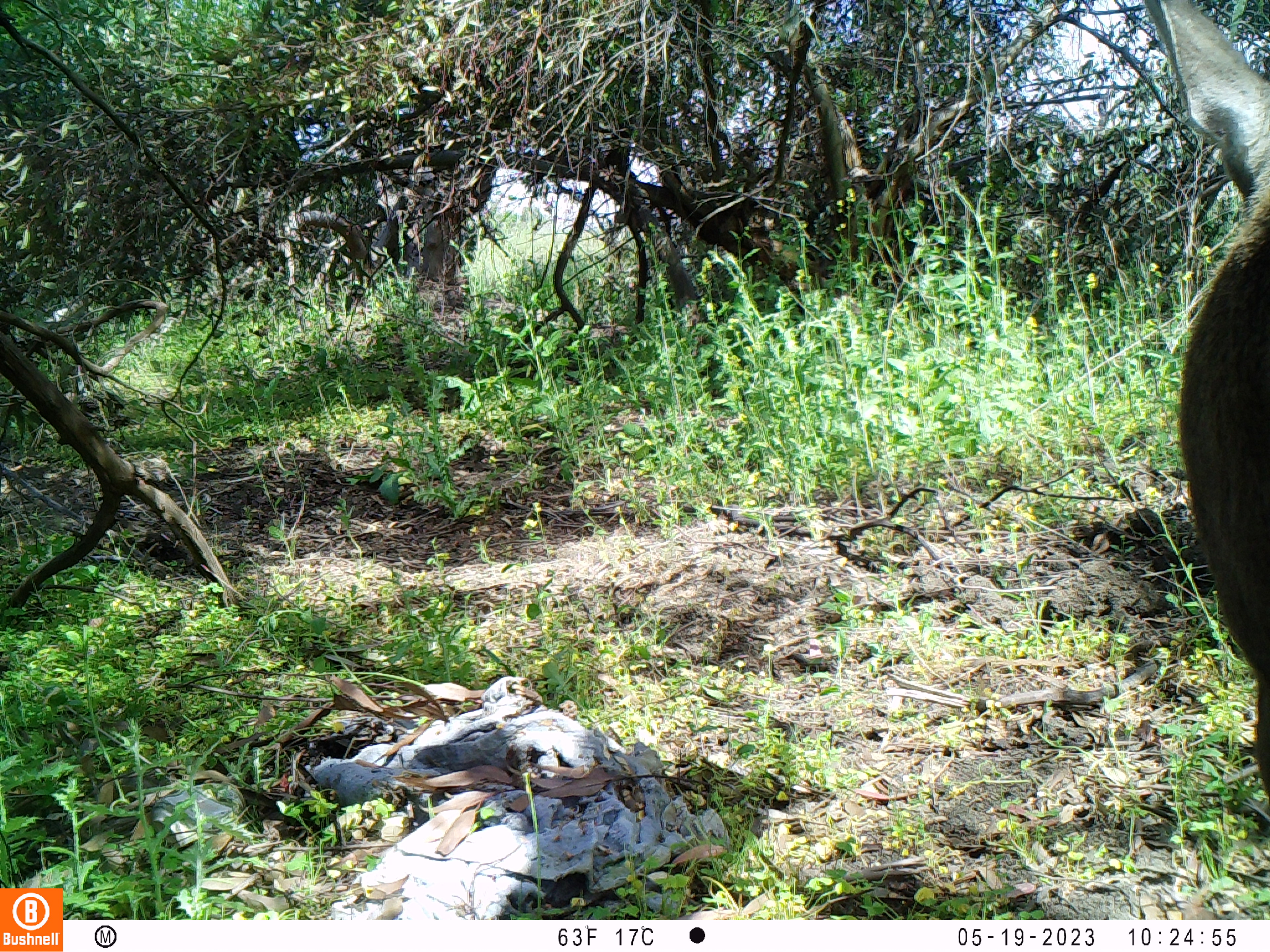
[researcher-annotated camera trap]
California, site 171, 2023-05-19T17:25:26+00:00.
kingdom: Animalia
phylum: Chordata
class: Mammalia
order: Artiodactyla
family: Suidae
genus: Sus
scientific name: Sus scrofa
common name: wild boar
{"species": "wild boar (Sus scrofa)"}